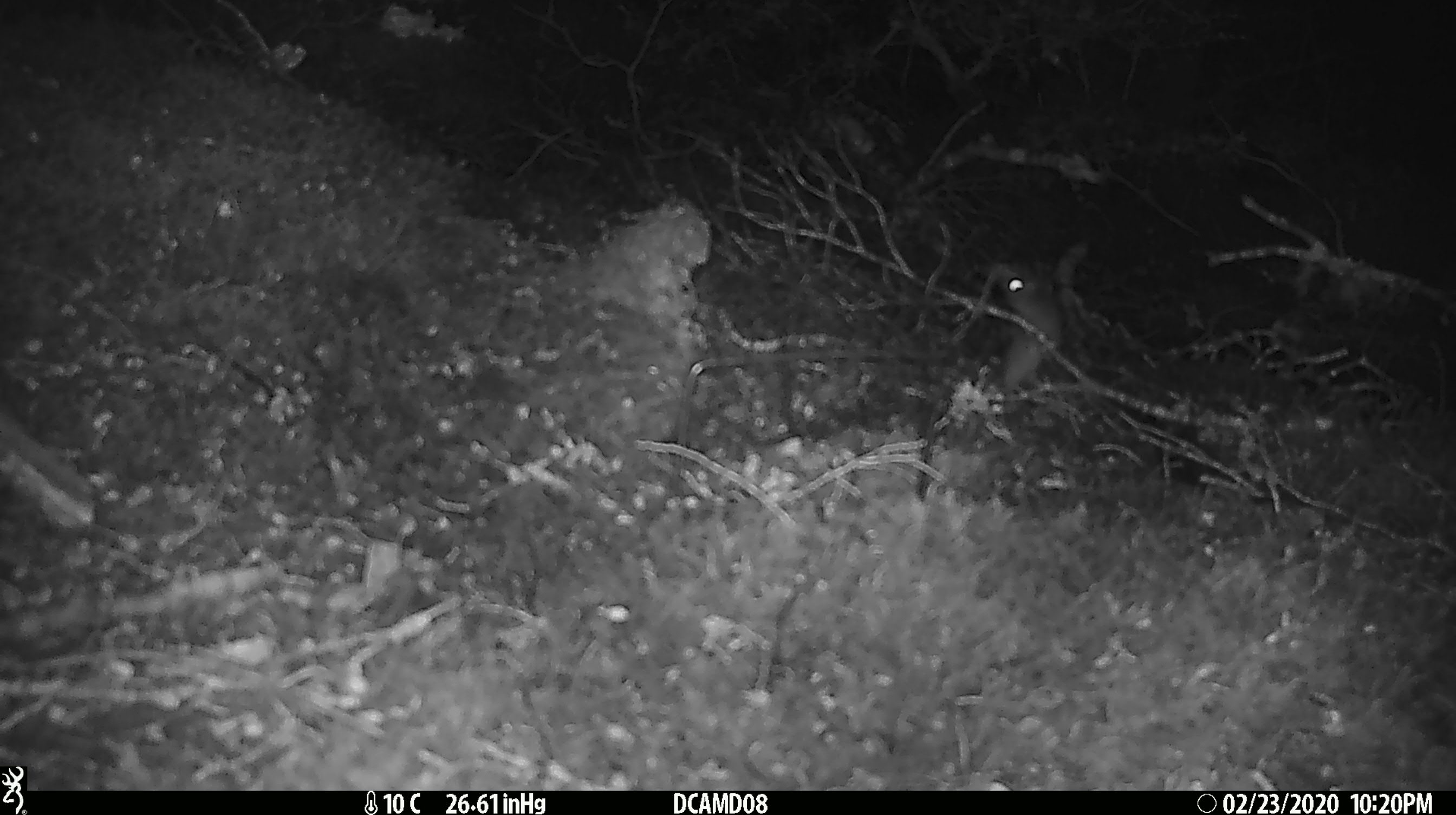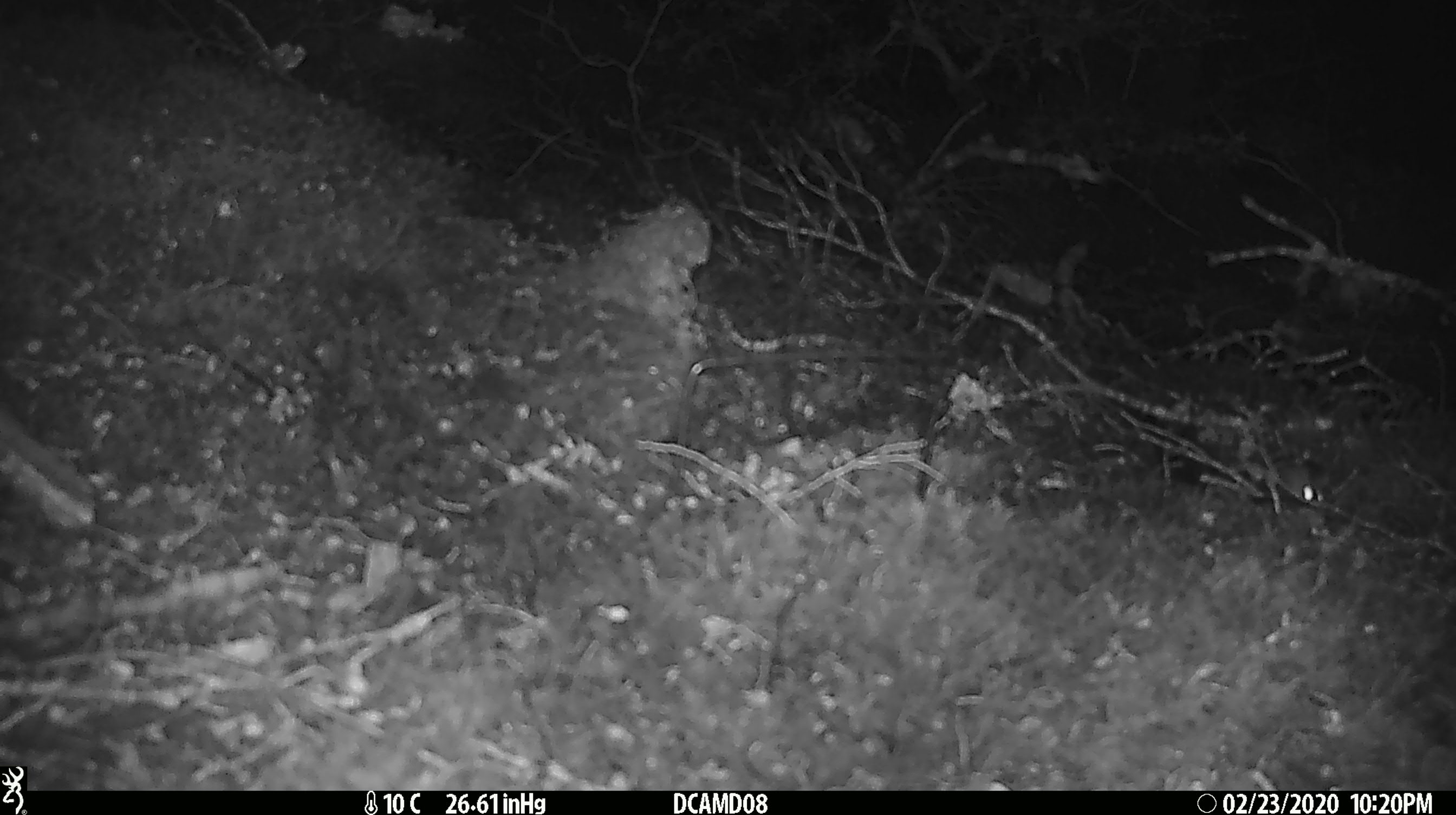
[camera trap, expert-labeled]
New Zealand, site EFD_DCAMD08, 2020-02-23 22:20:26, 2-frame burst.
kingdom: Animalia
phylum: Chordata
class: Mammalia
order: Rodentia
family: Muridae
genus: Mus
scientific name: Mus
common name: mouse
Mouse (Mus).